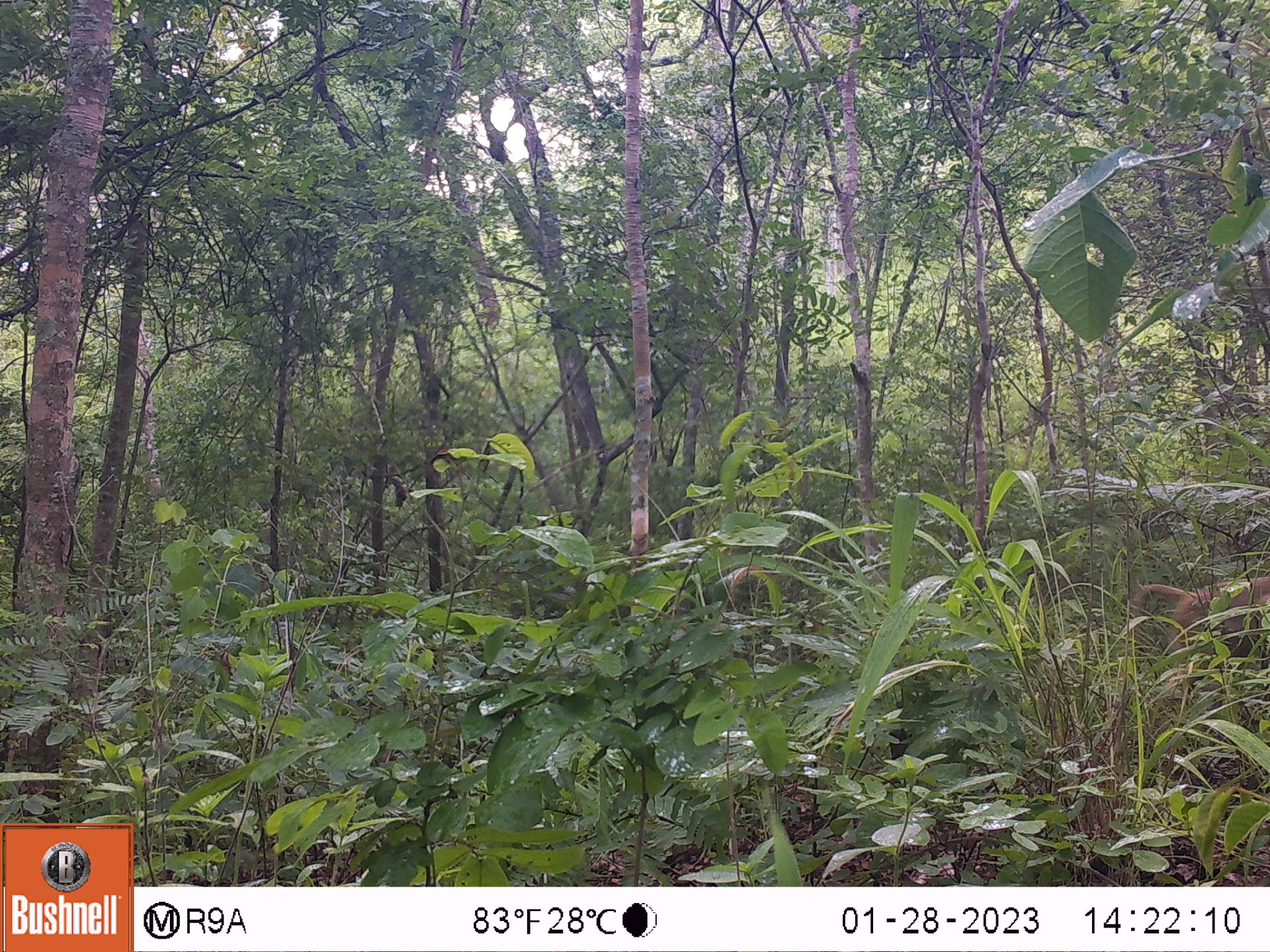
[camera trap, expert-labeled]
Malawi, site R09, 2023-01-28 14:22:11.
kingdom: Animalia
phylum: Chordata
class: Mammalia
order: Primates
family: Cercopithecidae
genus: Papio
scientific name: Papio cynocephalus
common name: yellow baboon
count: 1